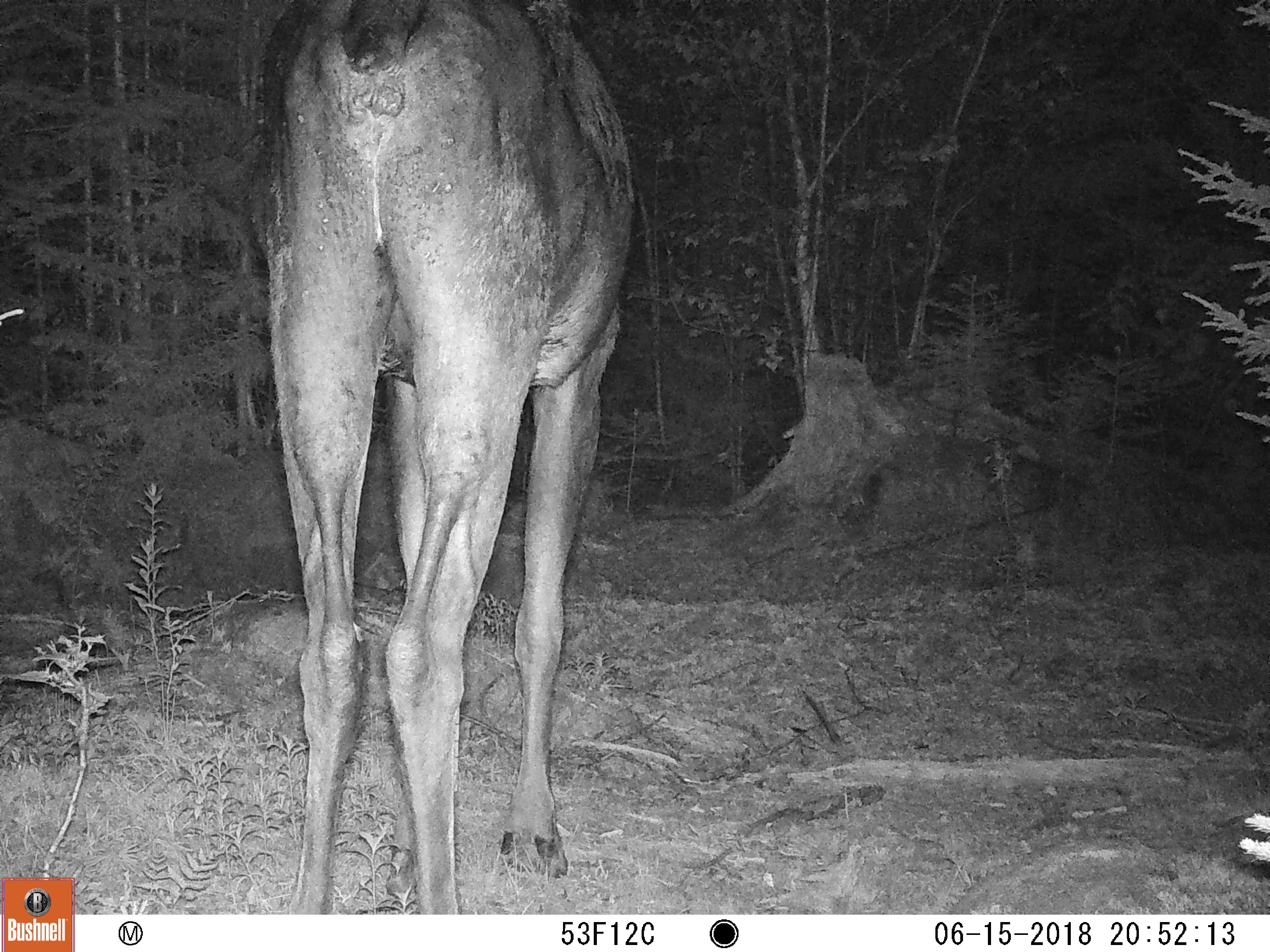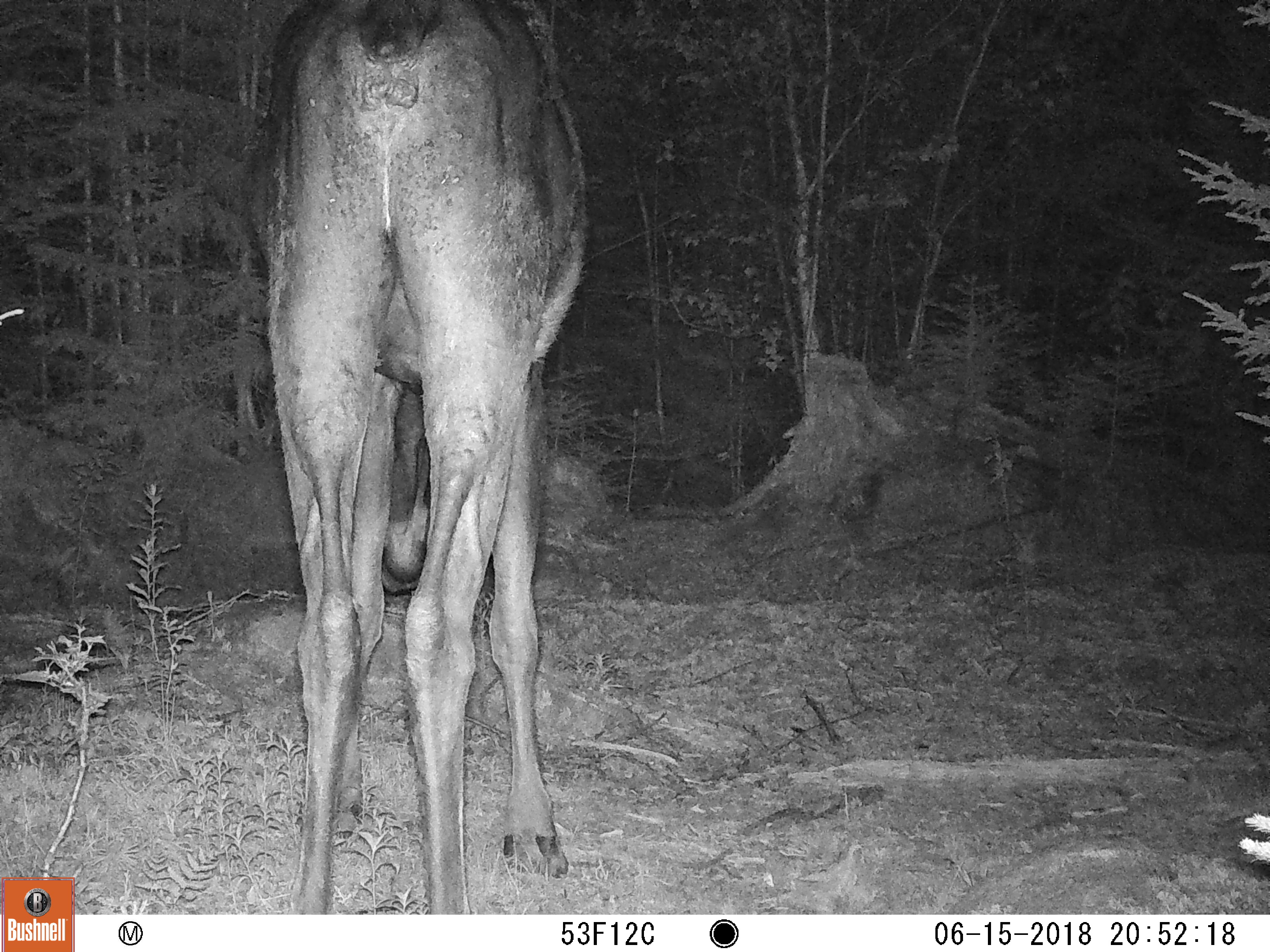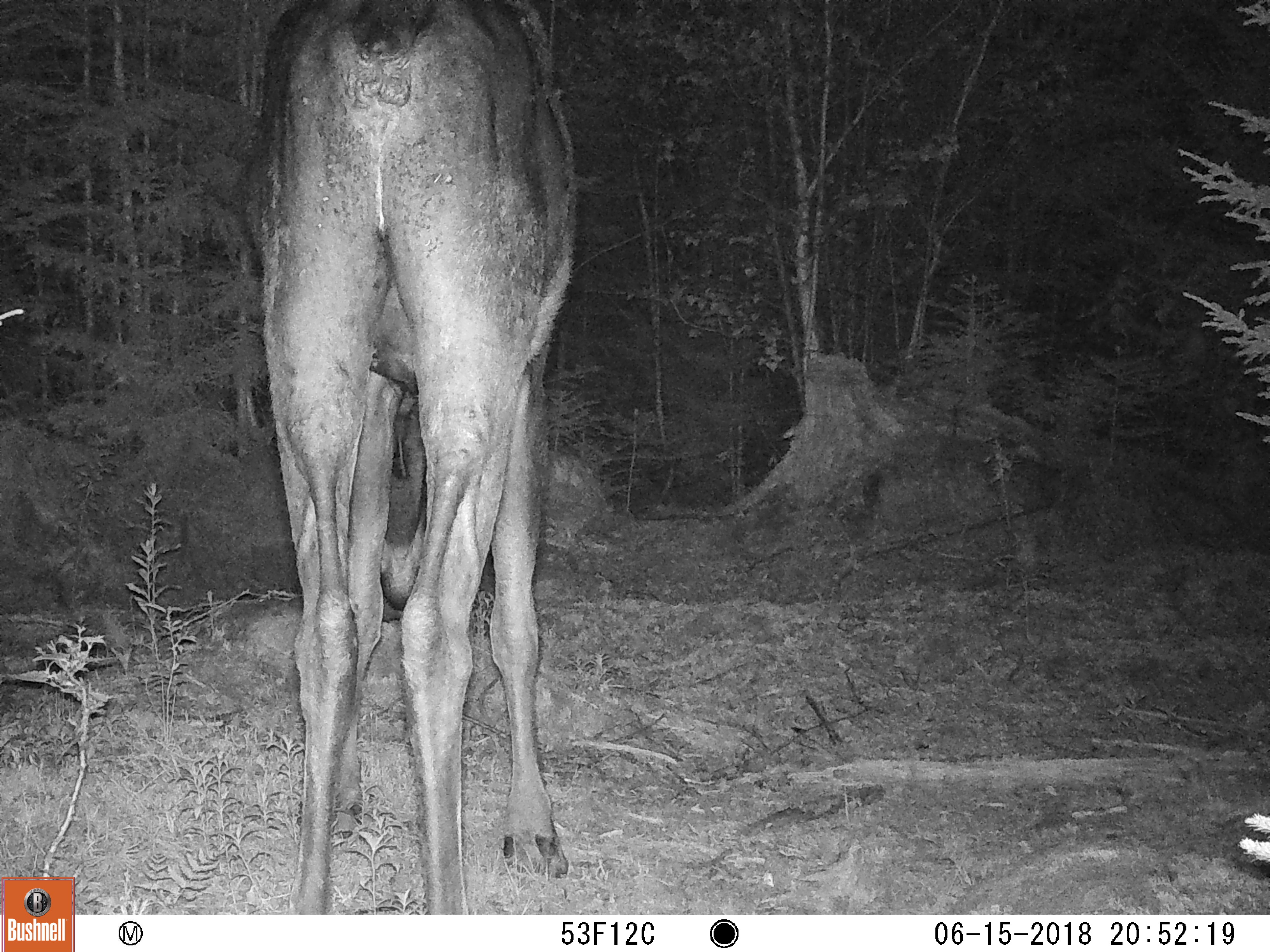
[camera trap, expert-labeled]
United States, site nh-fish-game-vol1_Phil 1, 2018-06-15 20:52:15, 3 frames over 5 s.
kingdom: Animalia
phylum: Chordata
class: Mammalia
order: Artiodactyla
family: Cervidae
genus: Alces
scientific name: Alces alces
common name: moose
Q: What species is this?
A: Moose (Alces alces).